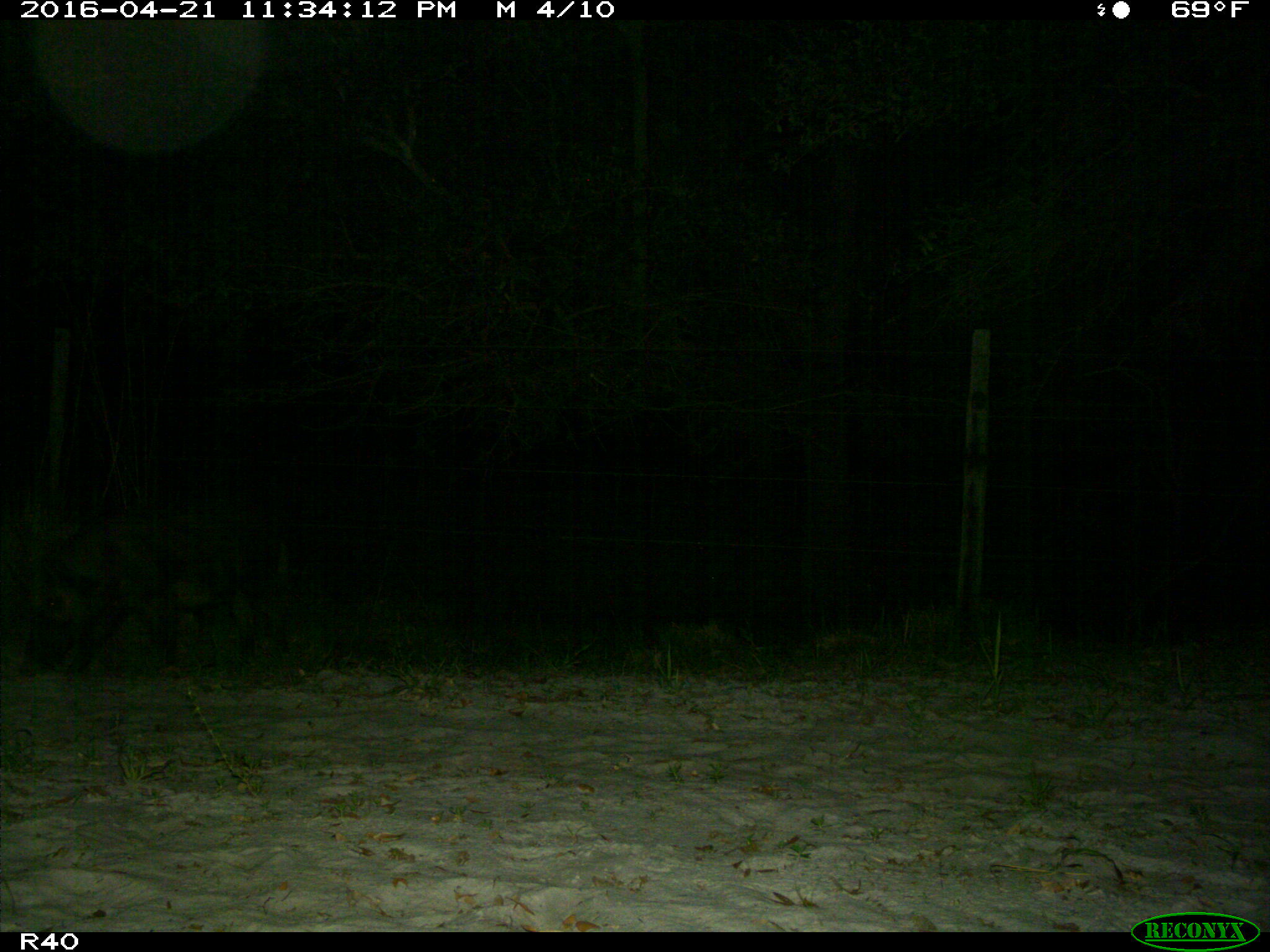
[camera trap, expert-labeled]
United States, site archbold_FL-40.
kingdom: Animalia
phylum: Chordata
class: Mammalia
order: Artiodactyla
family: Suidae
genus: Sus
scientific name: Sus scrofa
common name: wild boar